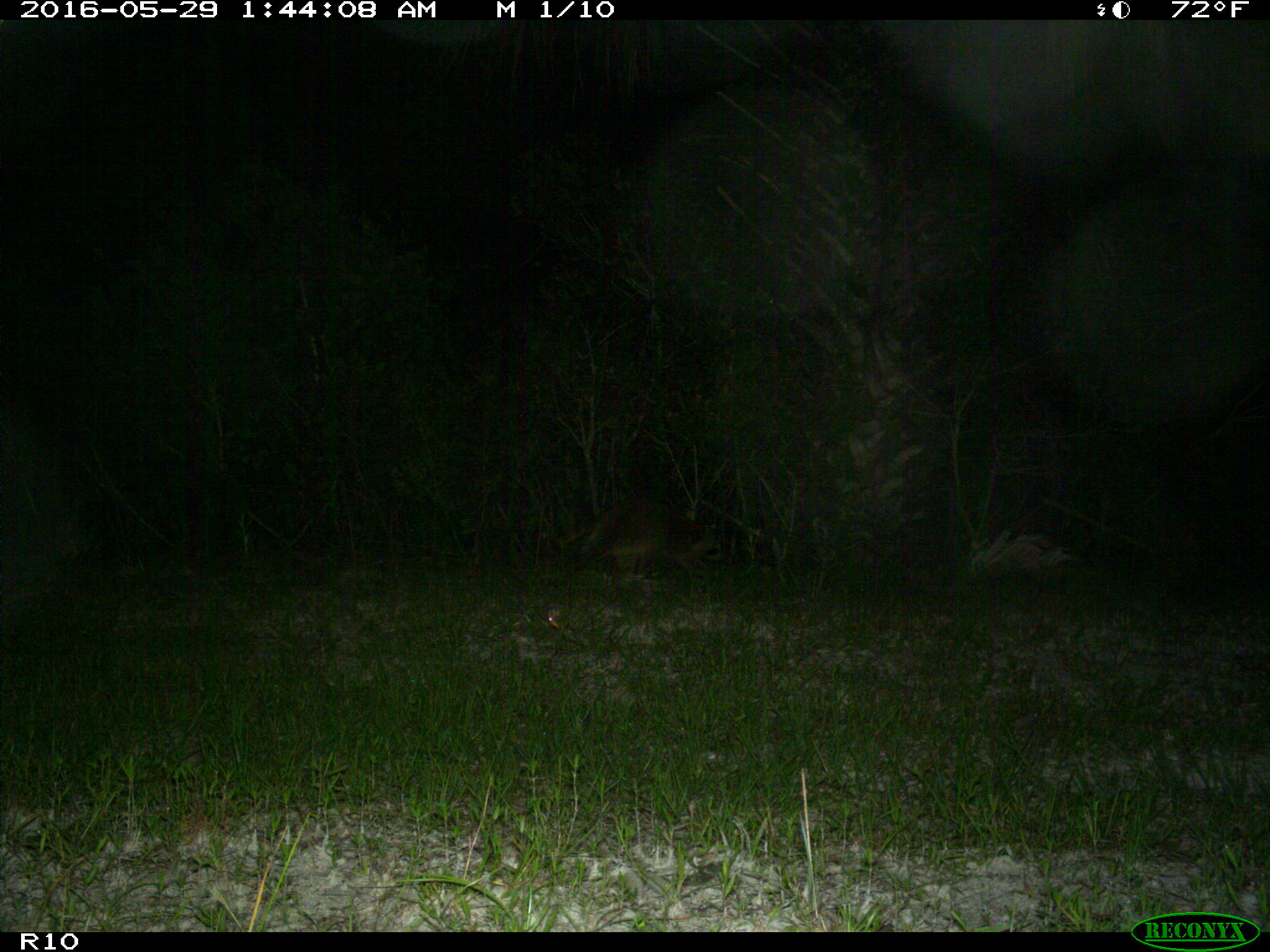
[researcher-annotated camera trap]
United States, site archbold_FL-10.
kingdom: Animalia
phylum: Chordata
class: Mammalia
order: Carnivora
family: Procyonidae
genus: Procyon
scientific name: Procyon lotor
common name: common raccoon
Procyon lotor (common raccoon).